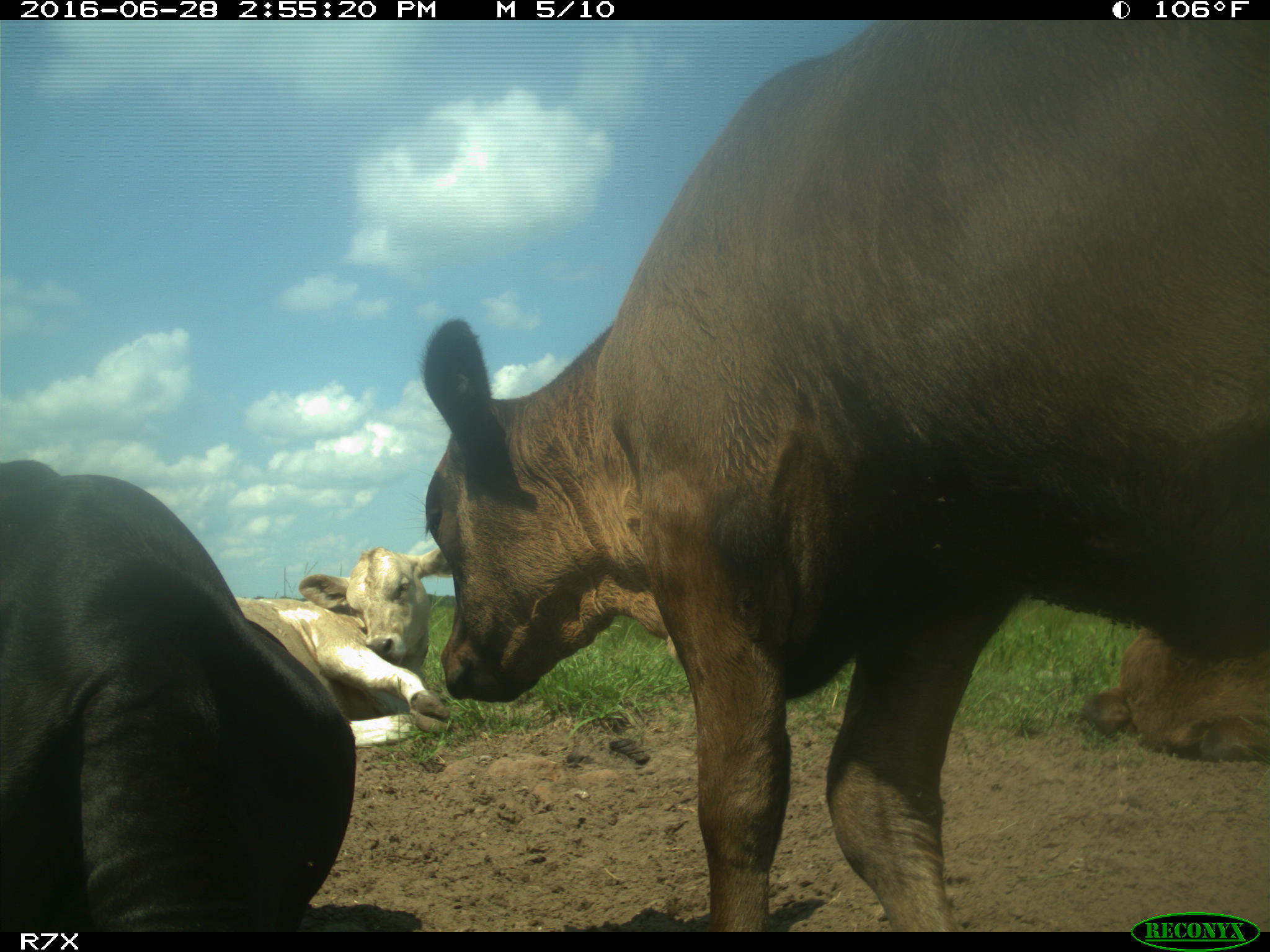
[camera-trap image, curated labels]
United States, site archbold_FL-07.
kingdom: Animalia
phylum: Chordata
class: Mammalia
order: Artiodactyla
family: Bovidae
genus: Bos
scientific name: Bos taurus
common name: domestic cow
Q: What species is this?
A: Bos taurus (domestic cow).